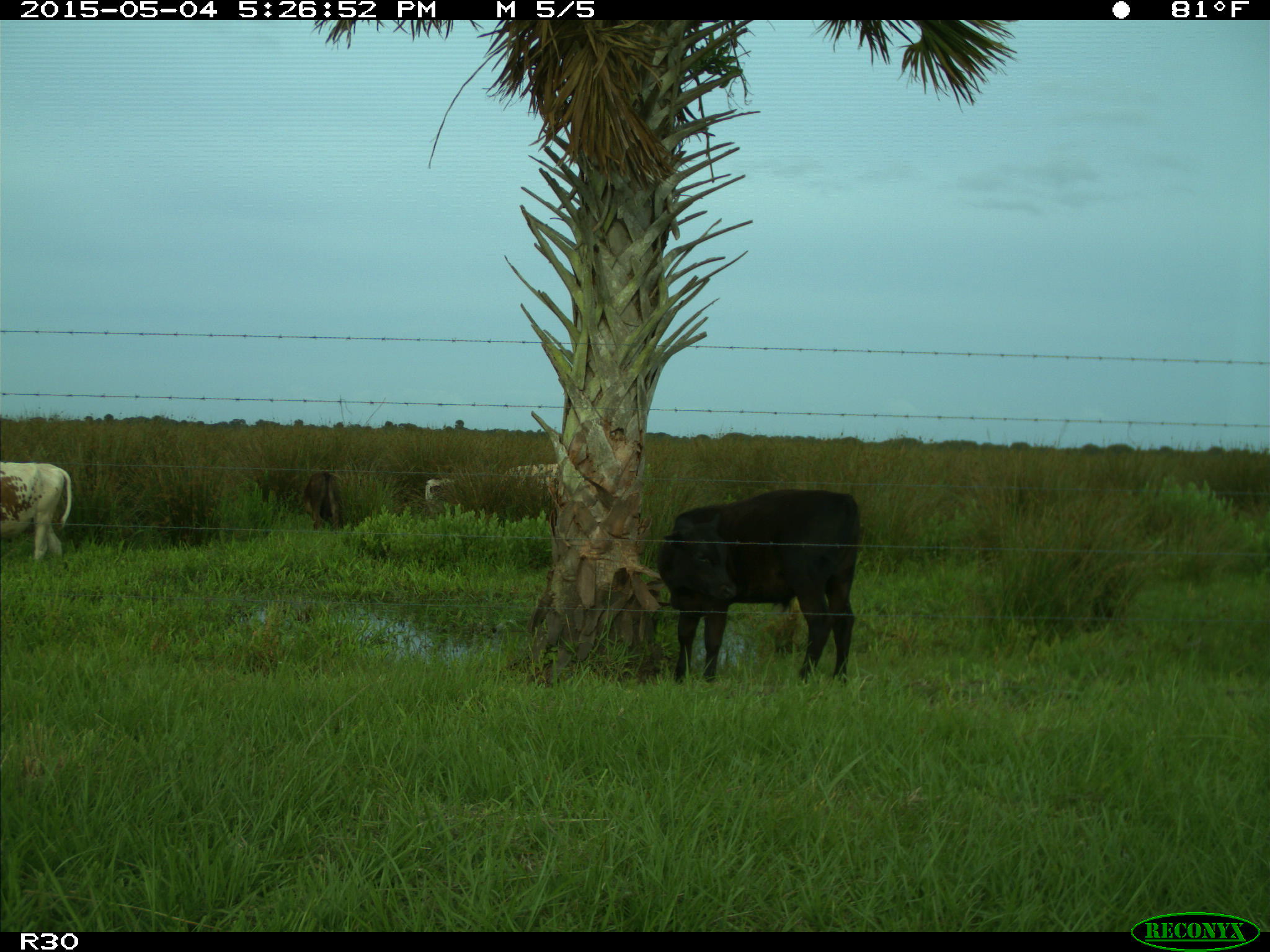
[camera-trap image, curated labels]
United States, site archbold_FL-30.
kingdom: Animalia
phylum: Chordata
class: Mammalia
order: Artiodactyla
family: Bovidae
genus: Bos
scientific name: Bos taurus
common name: domestic cow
Bos taurus (domestic cow).